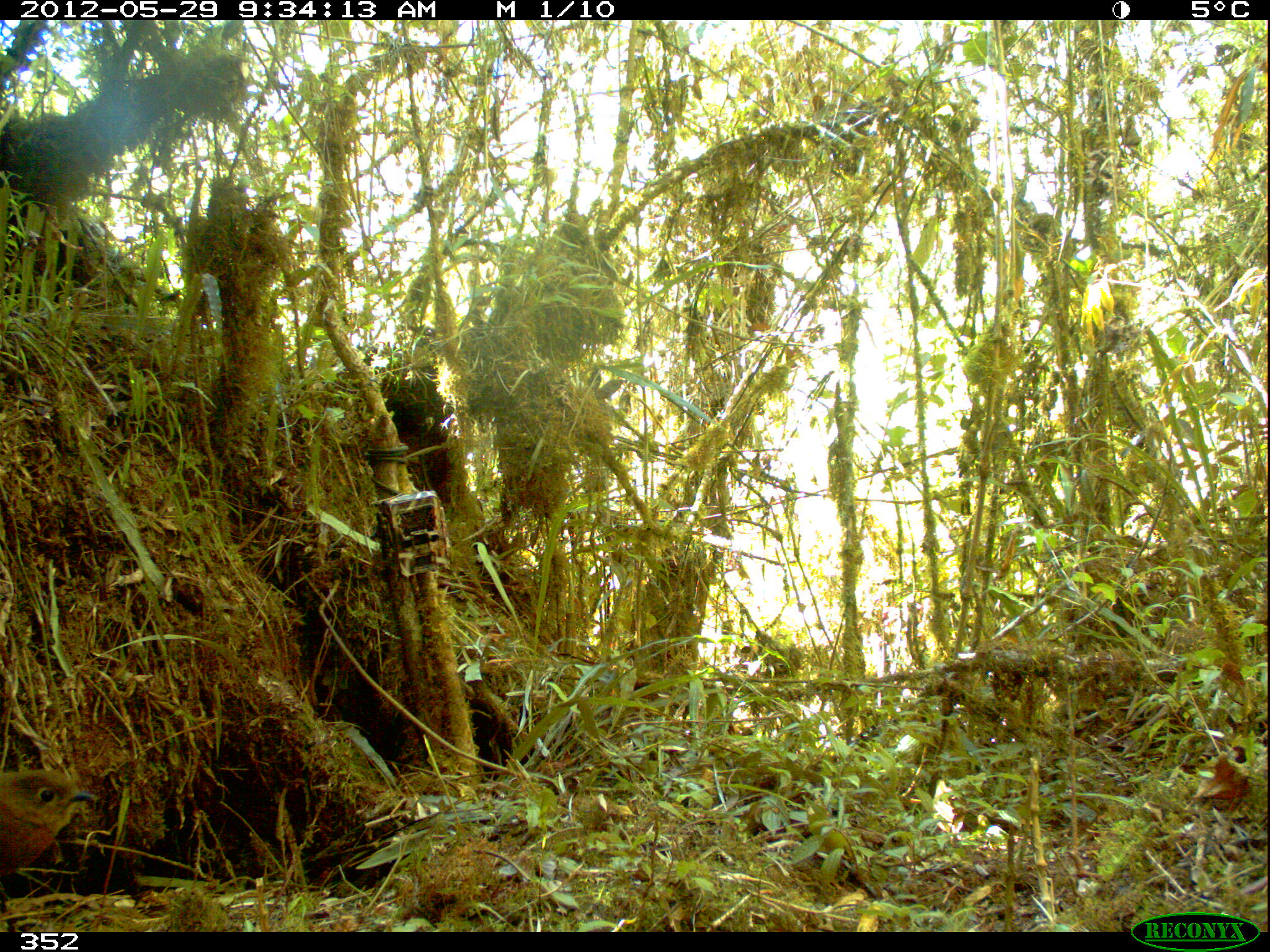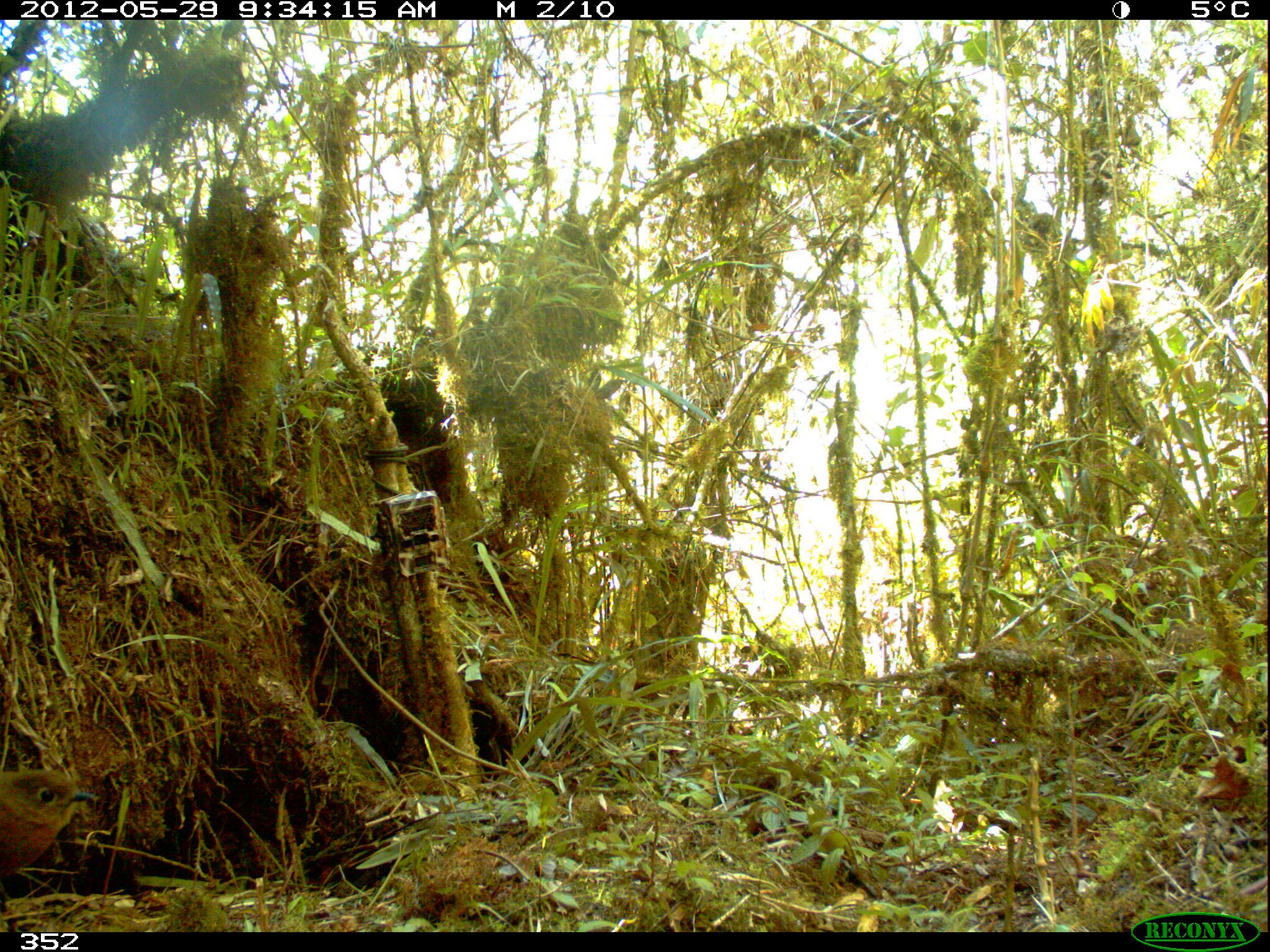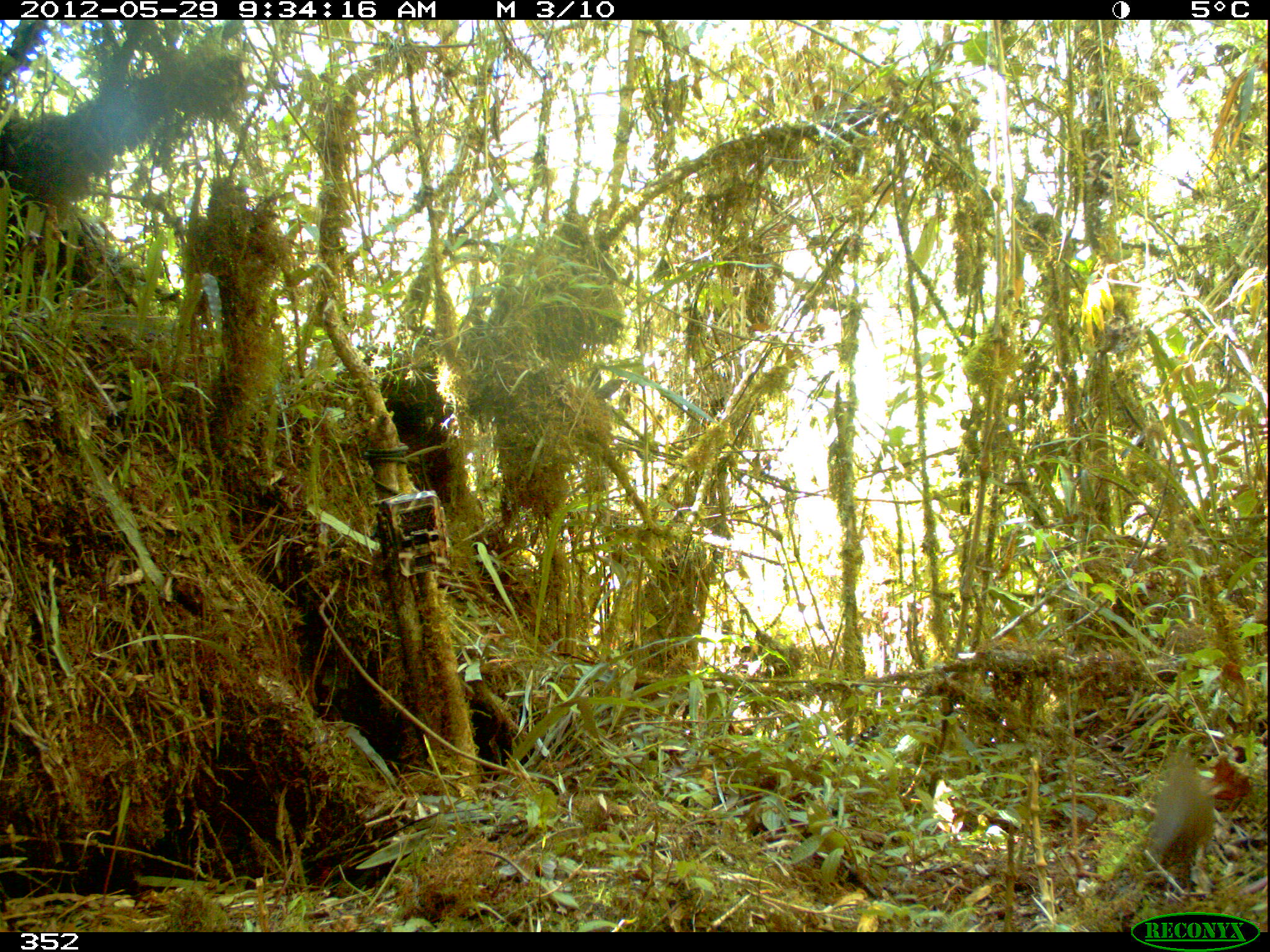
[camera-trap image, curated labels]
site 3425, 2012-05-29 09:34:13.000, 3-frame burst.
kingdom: Animalia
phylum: Chordata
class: Aves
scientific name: Aves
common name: bird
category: unknown bird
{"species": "unknown bird (bird) (Aves)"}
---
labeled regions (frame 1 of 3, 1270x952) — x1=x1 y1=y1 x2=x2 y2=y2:
unknown bird: x1=0 y1=769 x2=98 y2=912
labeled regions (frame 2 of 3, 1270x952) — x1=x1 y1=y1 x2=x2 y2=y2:
unknown bird: x1=0 y1=767 x2=101 y2=875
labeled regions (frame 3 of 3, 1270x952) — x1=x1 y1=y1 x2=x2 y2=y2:
unknown bird: x1=1146 y1=753 x2=1215 y2=892